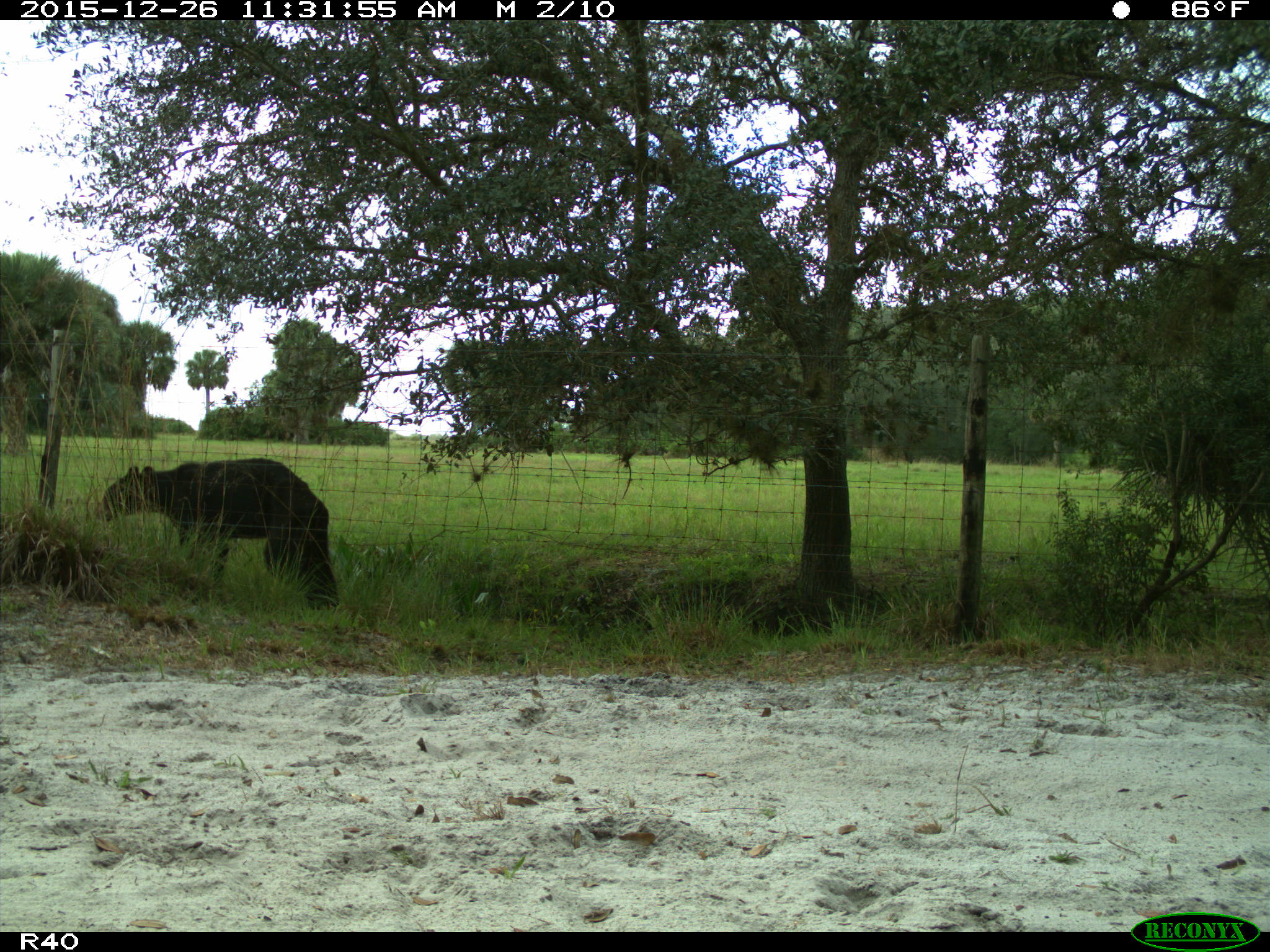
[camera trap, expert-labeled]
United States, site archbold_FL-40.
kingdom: Animalia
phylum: Chordata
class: Mammalia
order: Carnivora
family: Ursidae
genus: Ursus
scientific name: Ursus americanus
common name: american black bear